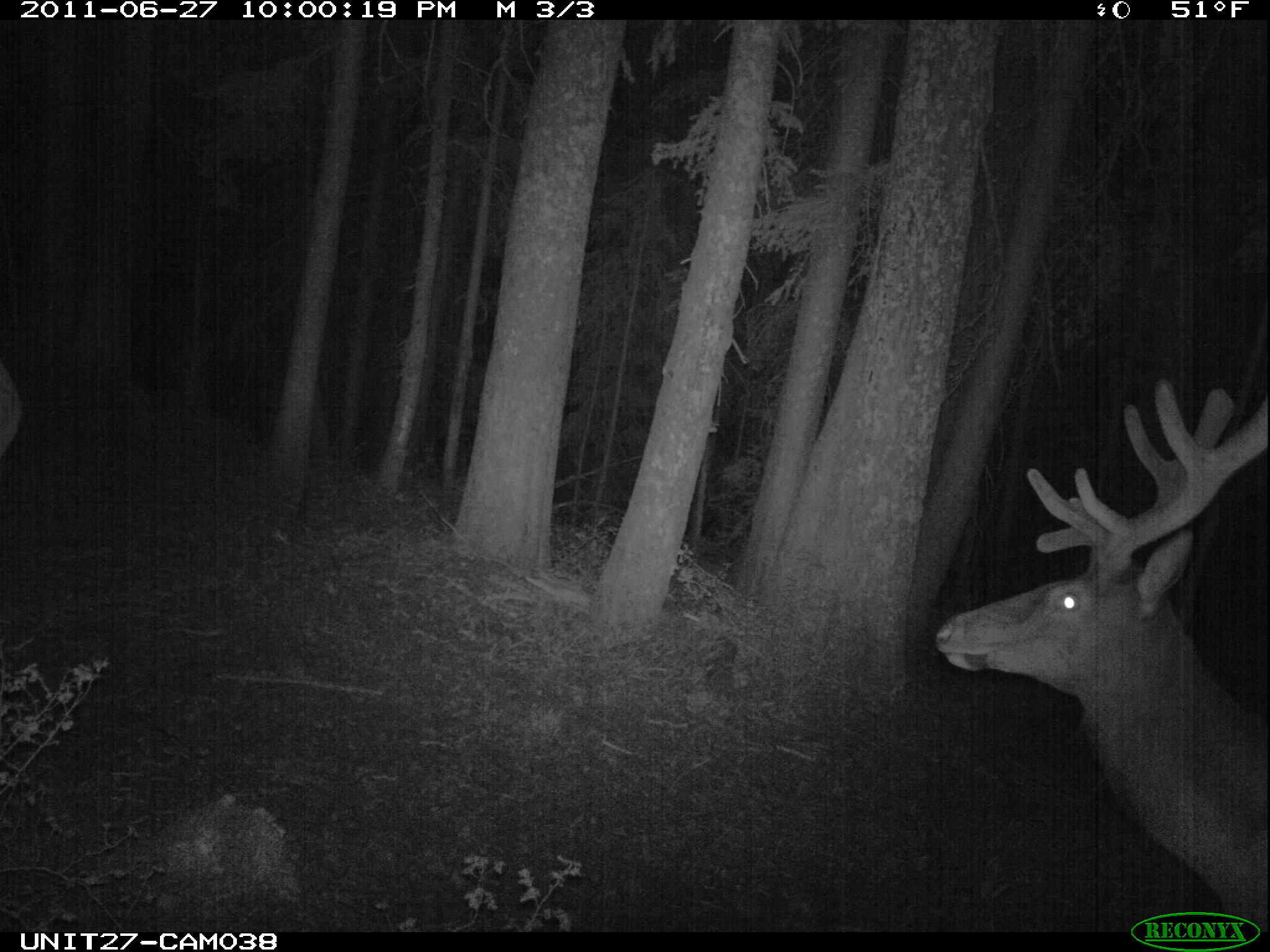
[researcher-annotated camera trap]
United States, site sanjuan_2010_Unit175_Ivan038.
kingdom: Animalia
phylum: Chordata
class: Mammalia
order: Artiodactyla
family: Cervidae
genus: Cervus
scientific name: Cervus elaphus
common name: red deer